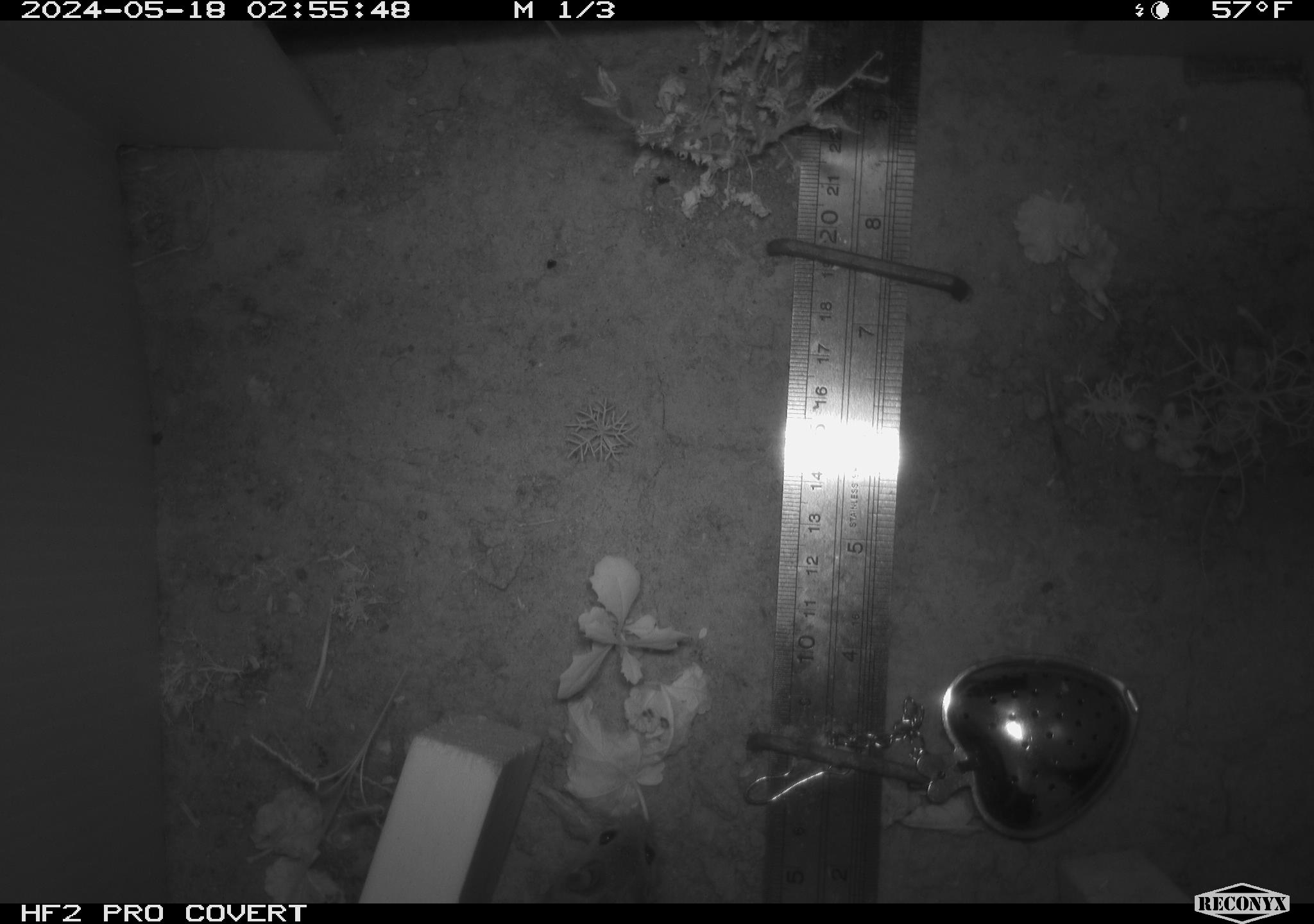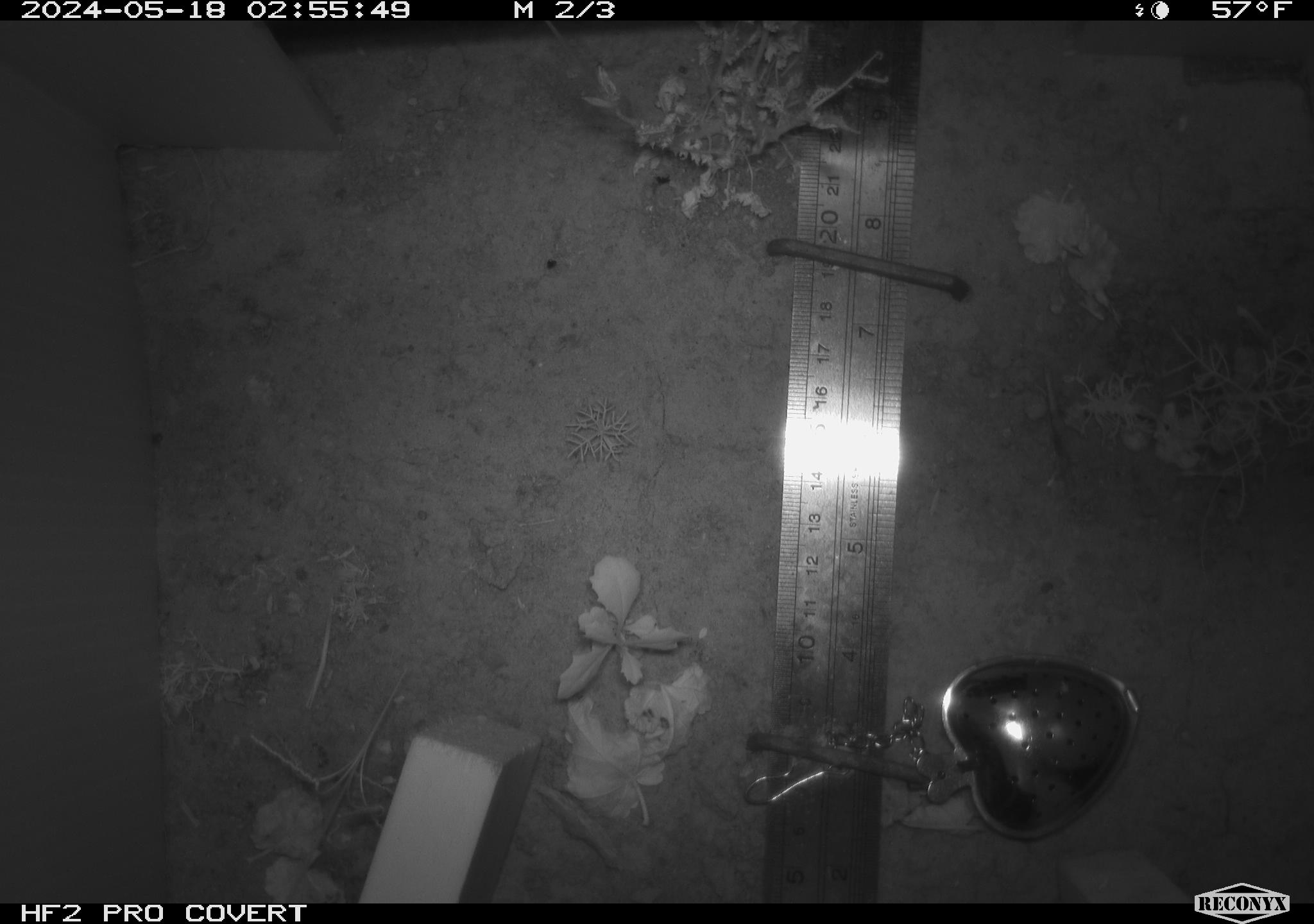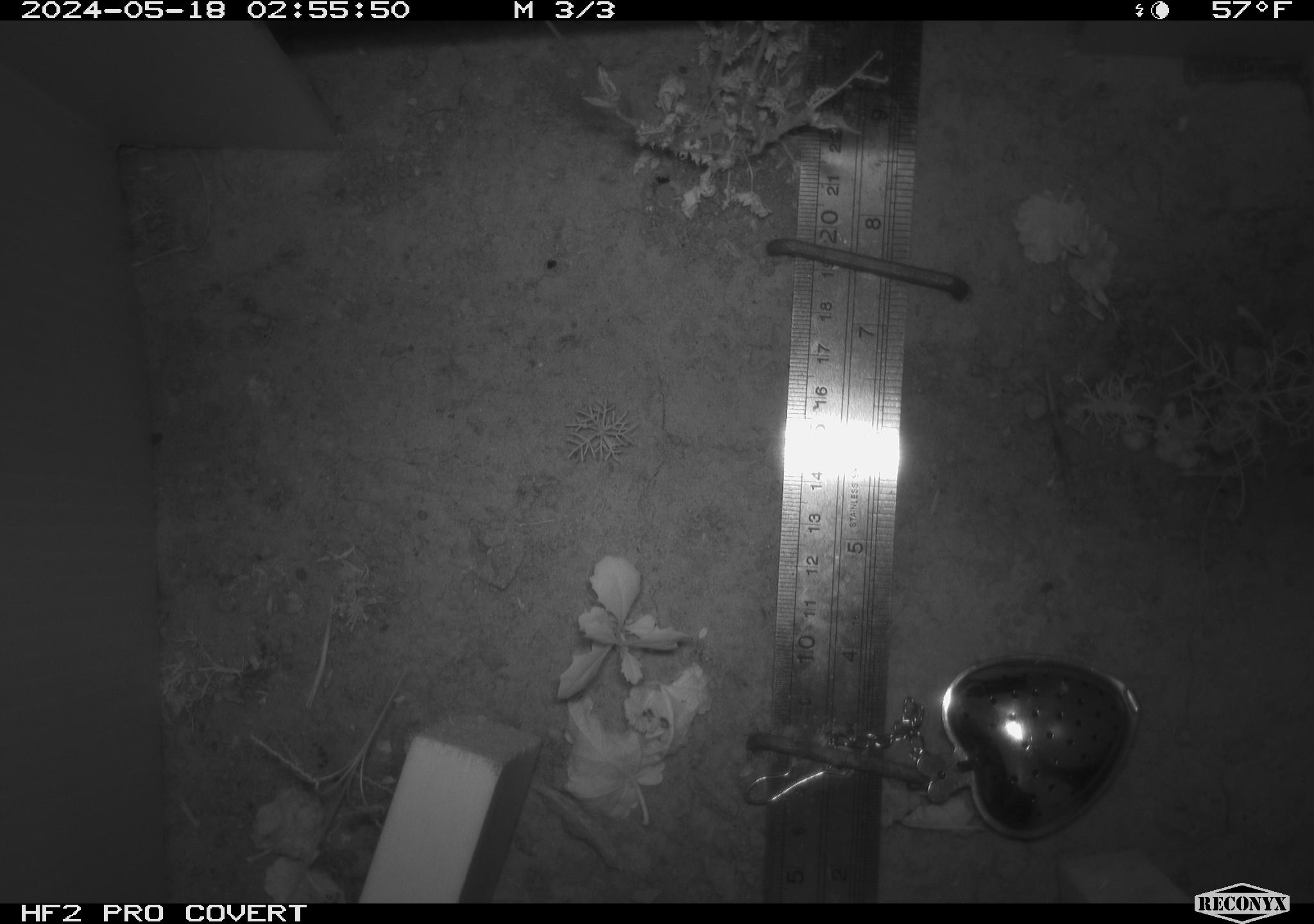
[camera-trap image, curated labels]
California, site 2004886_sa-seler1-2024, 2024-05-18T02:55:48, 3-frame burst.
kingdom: Animalia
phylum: Chordata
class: Mammalia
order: Rodentia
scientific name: Rodentia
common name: mouse species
Mouse species (Rodentia).